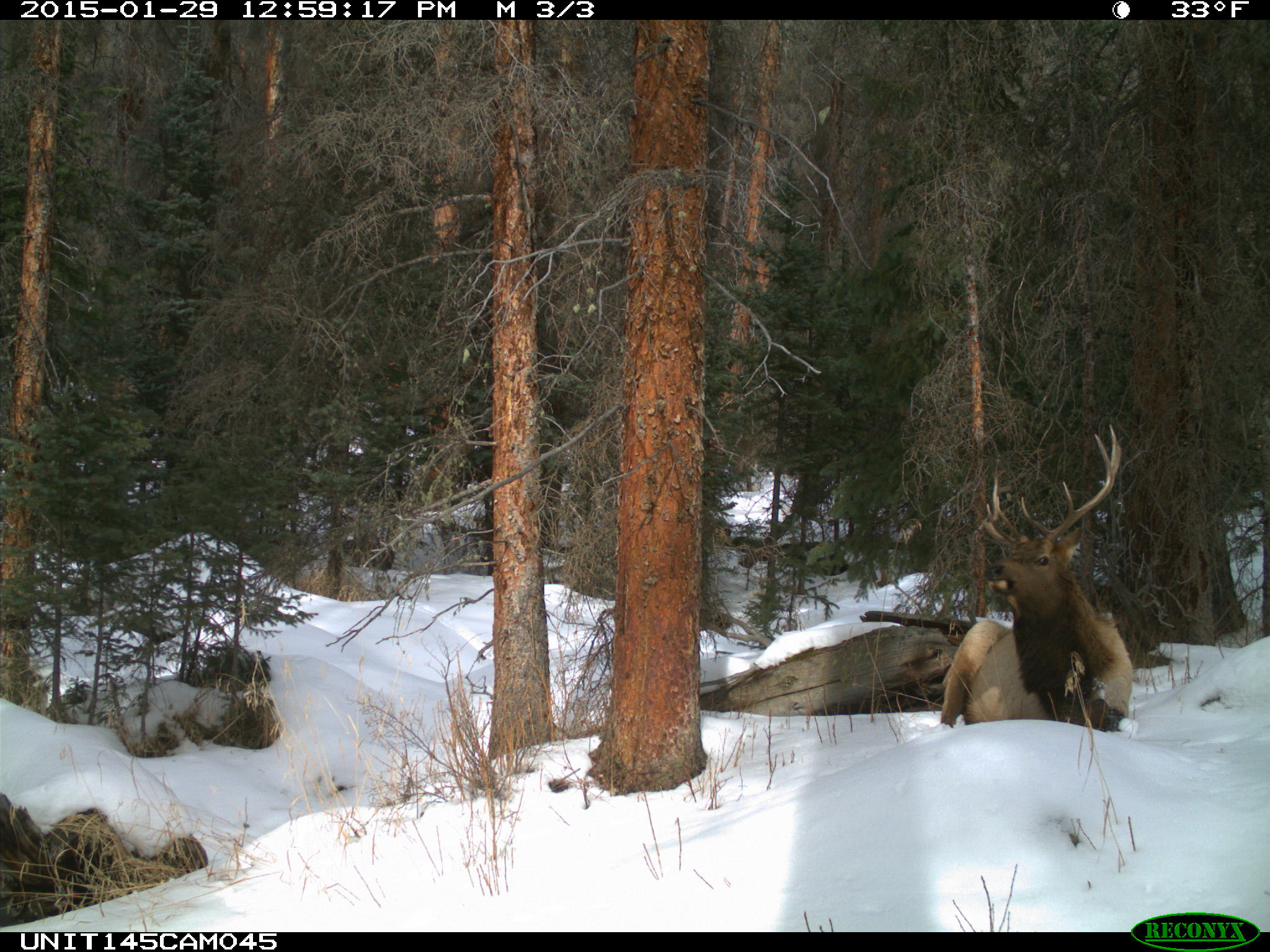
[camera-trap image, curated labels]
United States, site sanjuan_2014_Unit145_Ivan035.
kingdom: Animalia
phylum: Chordata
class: Mammalia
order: Artiodactyla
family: Cervidae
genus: Cervus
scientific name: Cervus elaphus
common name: red deer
Cervus elaphus (red deer).